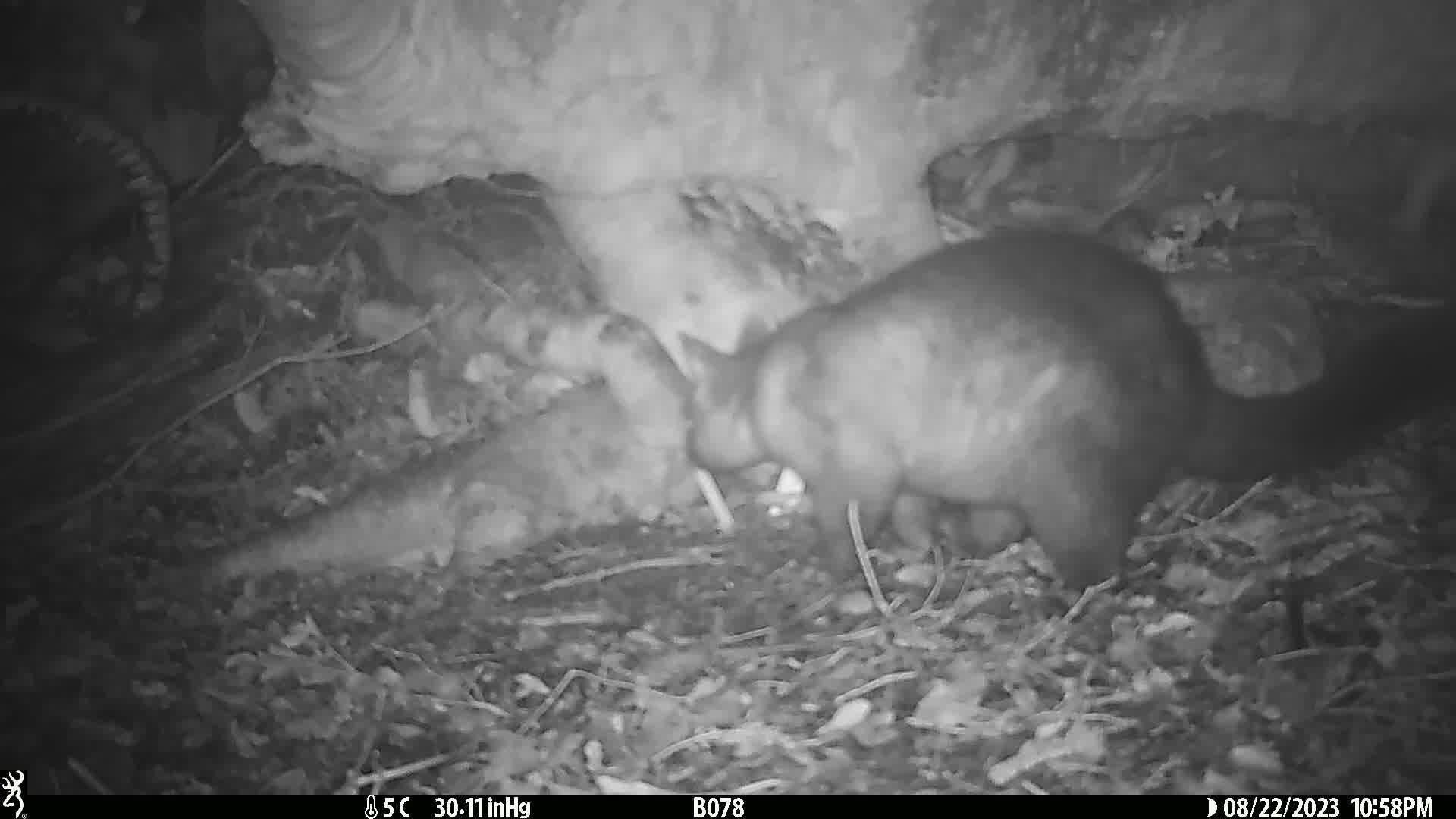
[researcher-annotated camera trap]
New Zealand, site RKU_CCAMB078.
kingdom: Animalia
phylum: Chordata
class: Mammalia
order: Diprotodontia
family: Phalangeridae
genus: Trichosurus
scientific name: Trichosurus vulpecula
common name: common brushtail possum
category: possum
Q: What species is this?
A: Possum (common brushtail possum) (Trichosurus vulpecula).